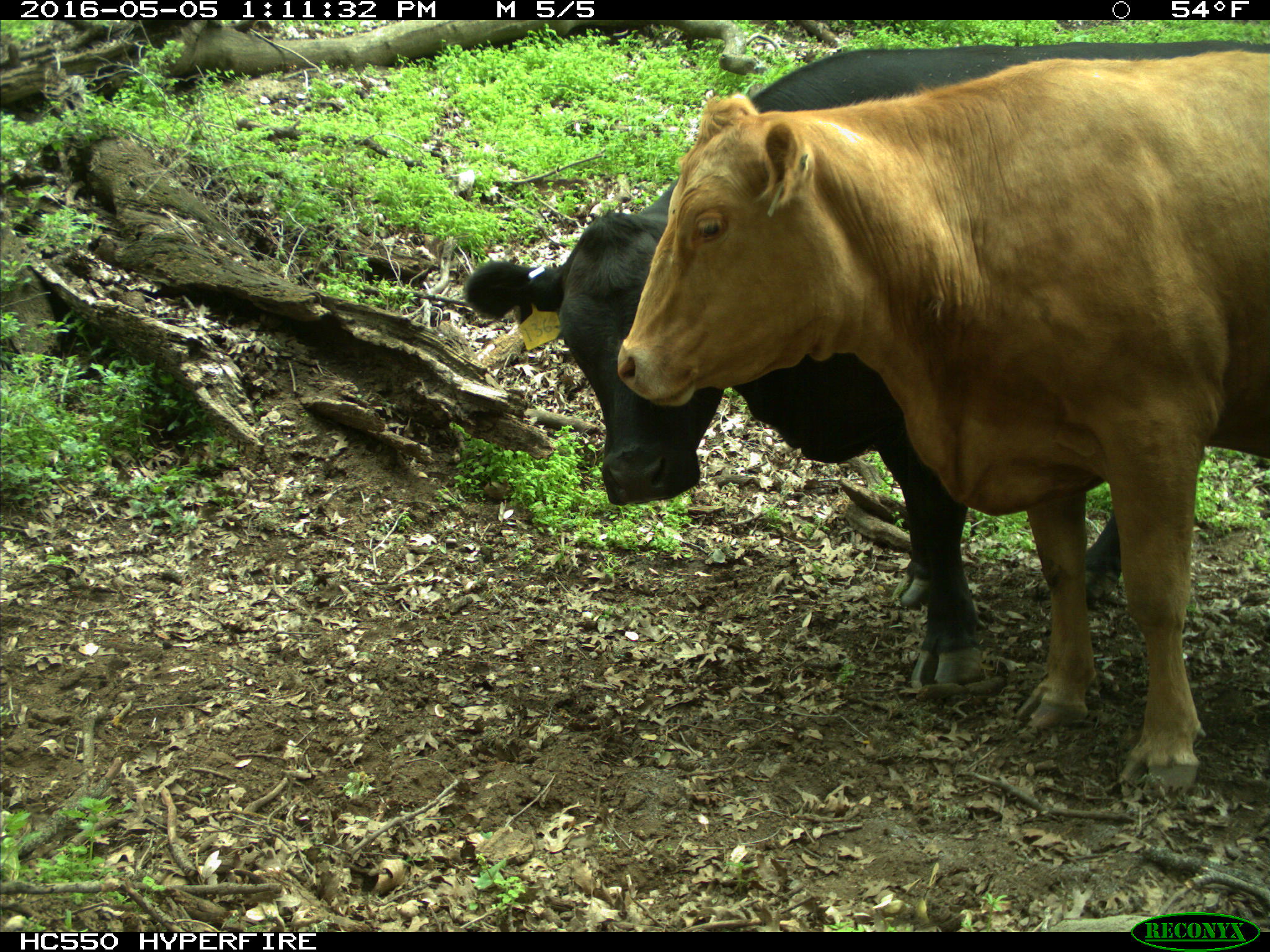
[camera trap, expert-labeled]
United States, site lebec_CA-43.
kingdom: Animalia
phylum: Chordata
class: Mammalia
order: Artiodactyla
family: Bovidae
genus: Bos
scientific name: Bos taurus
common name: domestic cow